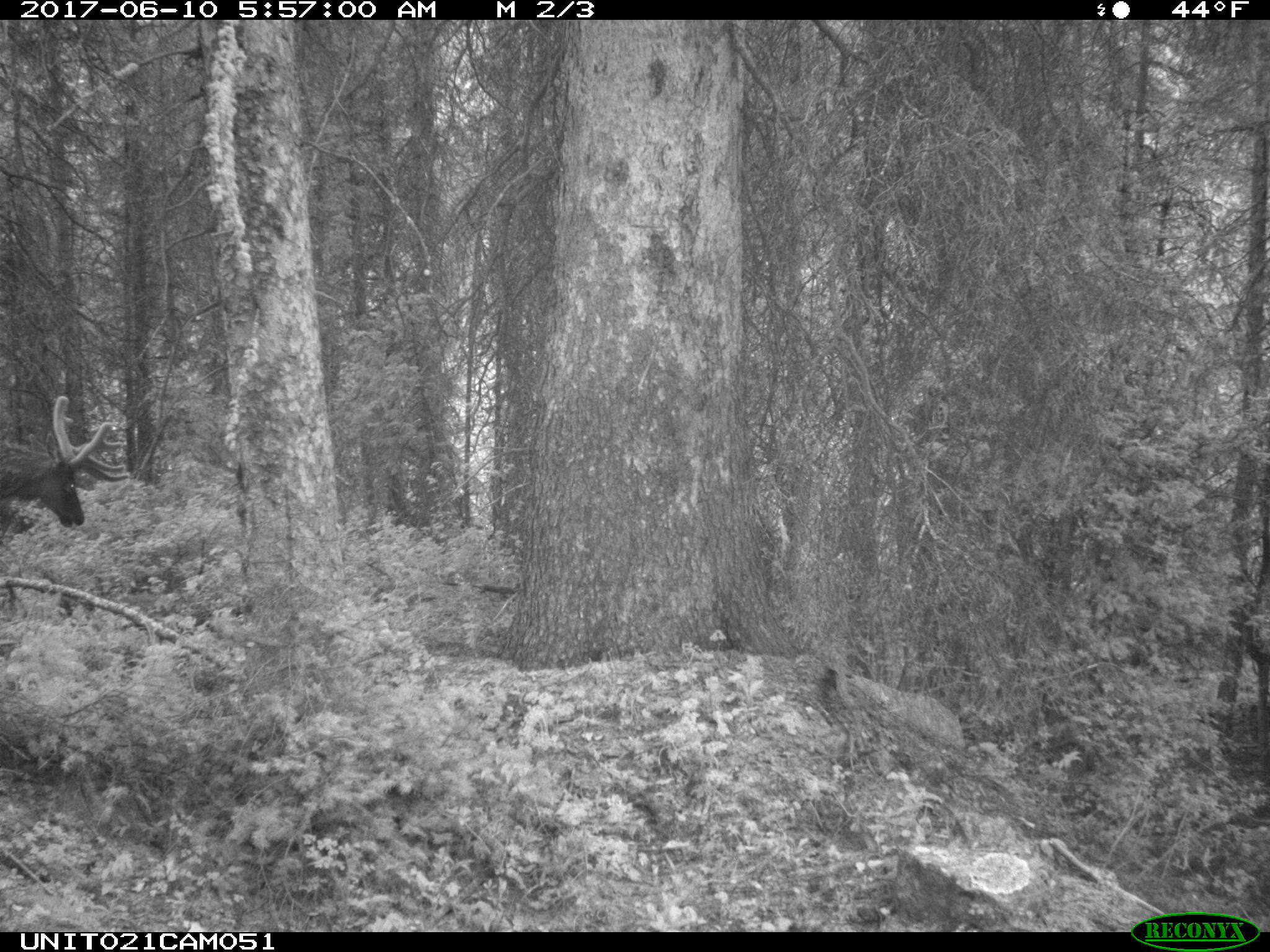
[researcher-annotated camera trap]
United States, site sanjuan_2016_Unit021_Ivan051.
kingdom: Animalia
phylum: Chordata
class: Mammalia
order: Artiodactyla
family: Cervidae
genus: Cervus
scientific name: Cervus elaphus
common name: red deer